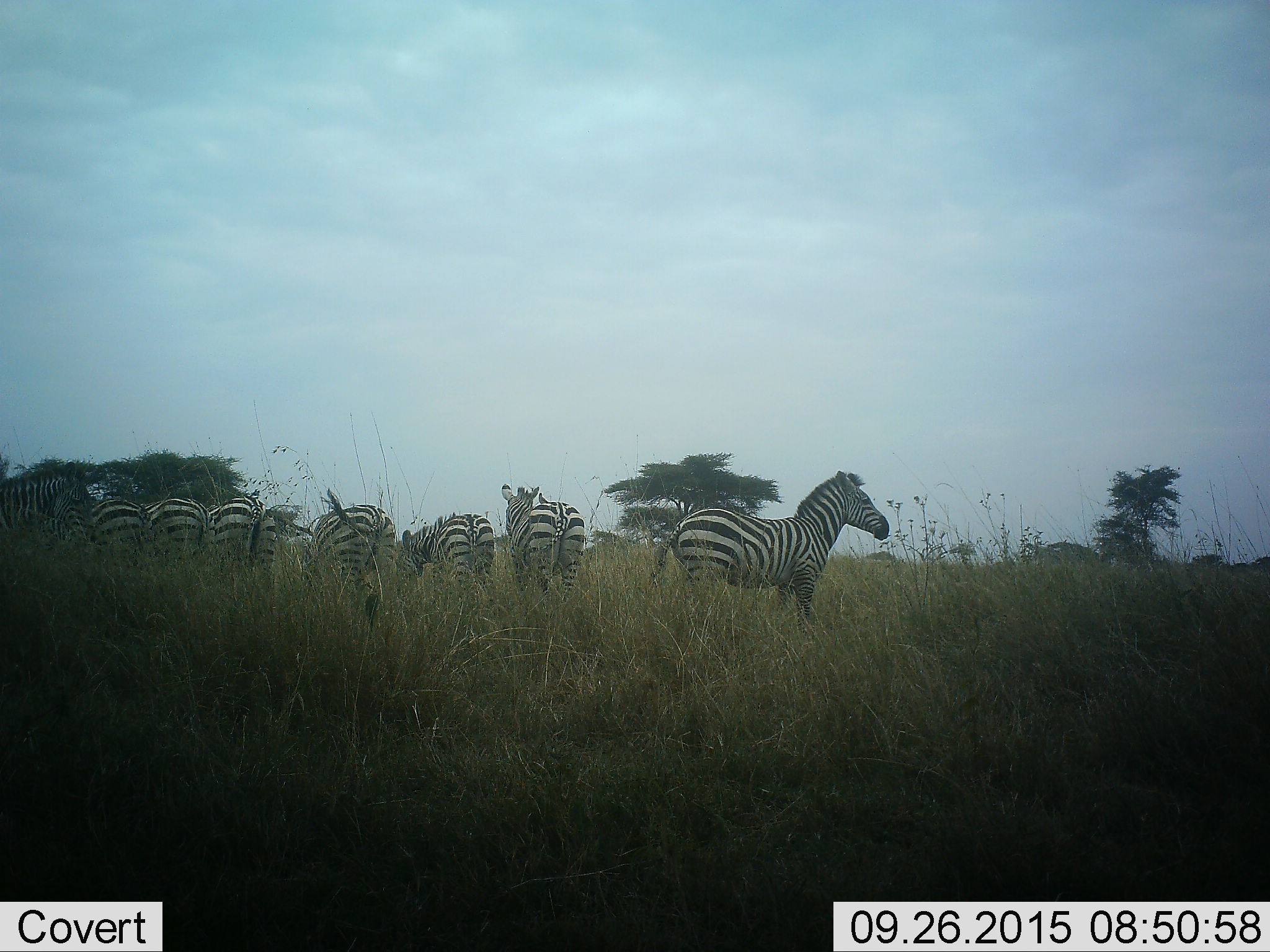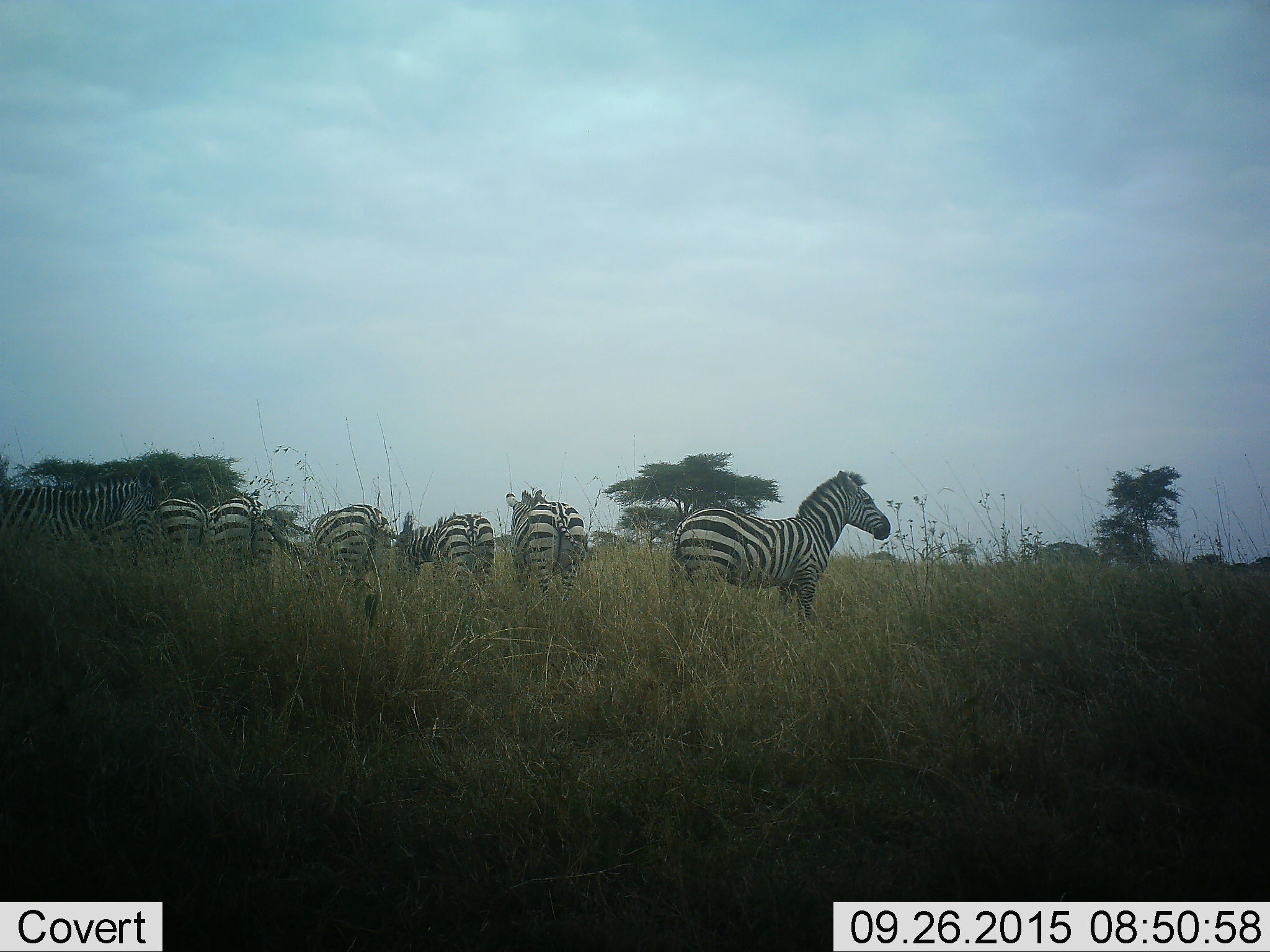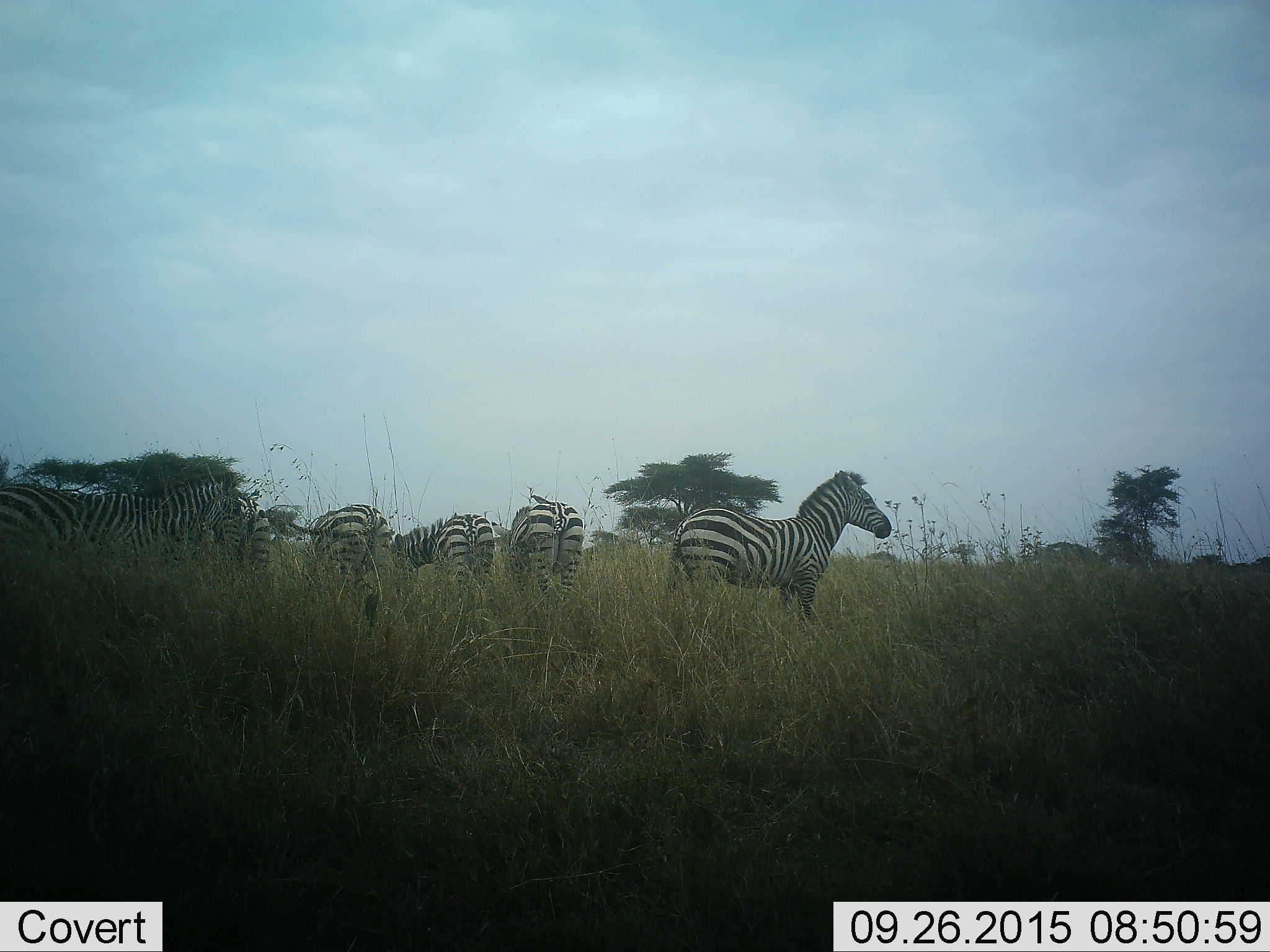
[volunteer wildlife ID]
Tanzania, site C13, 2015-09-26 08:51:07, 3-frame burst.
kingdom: Animalia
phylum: Chordata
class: Mammalia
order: Perissodactyla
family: Equidae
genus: Equus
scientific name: Equus quagga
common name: plains zebra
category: zebra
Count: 8.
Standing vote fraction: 65%.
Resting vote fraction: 6%.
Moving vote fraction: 35%.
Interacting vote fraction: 0%.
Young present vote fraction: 6%.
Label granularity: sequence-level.